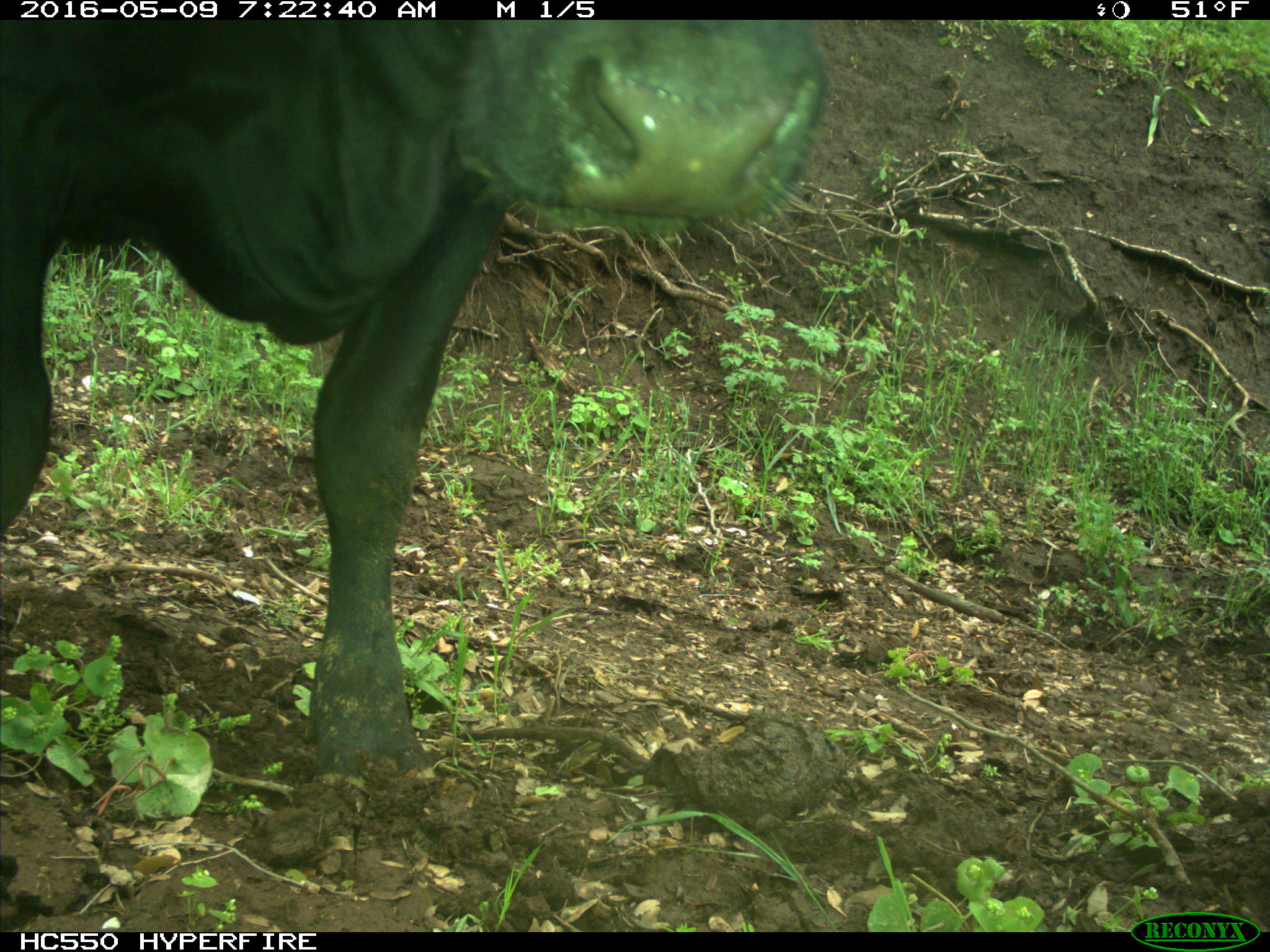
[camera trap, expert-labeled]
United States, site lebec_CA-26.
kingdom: Animalia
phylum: Chordata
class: Mammalia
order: Artiodactyla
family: Bovidae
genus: Bos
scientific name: Bos taurus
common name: domestic cow